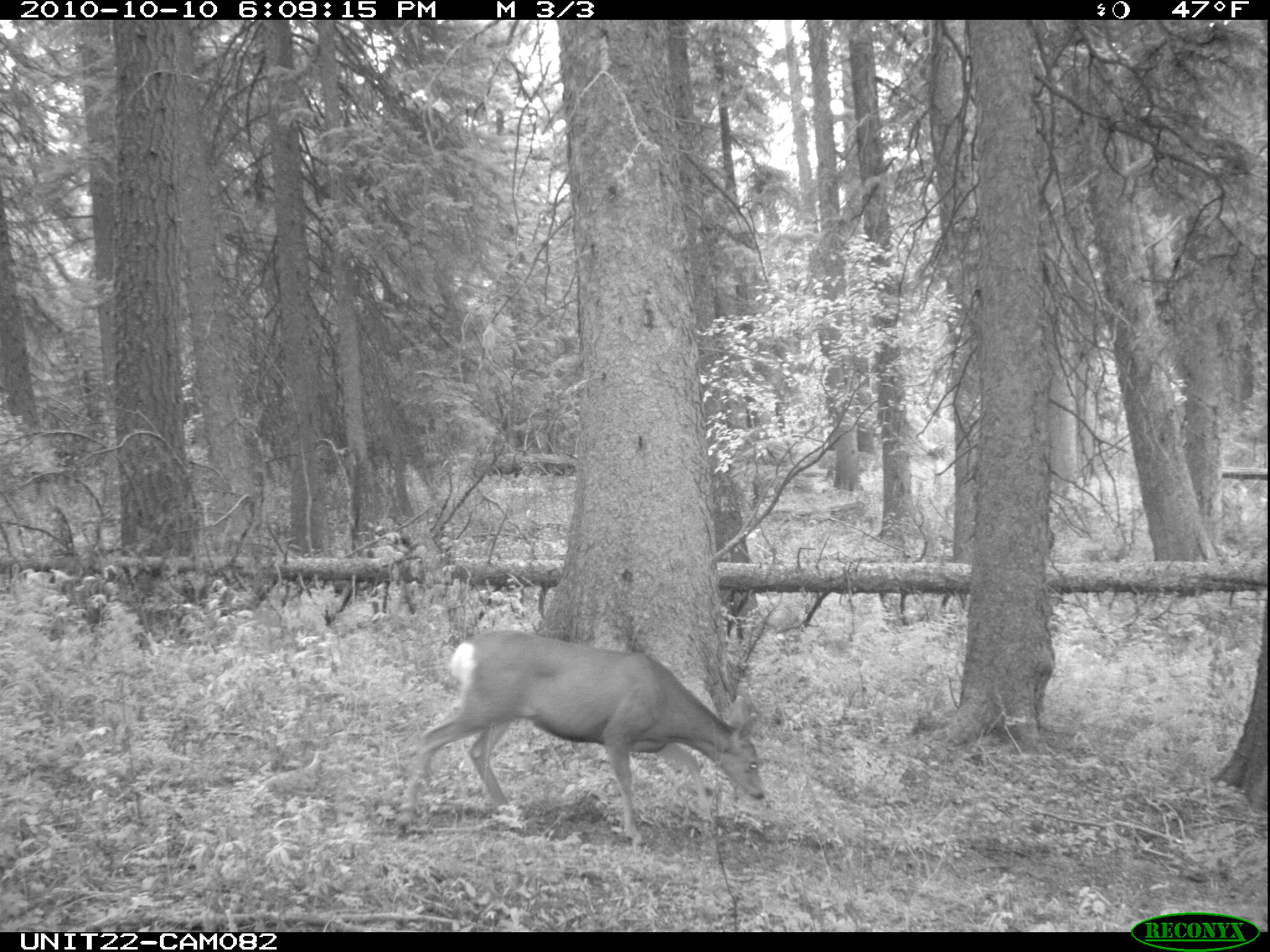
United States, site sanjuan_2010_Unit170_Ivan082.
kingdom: Animalia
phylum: Chordata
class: Mammalia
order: Artiodactyla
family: Cervidae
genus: Odocoileus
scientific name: Odocoileus hemionus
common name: mule deer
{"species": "Odocoileus hemionus (mule deer)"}